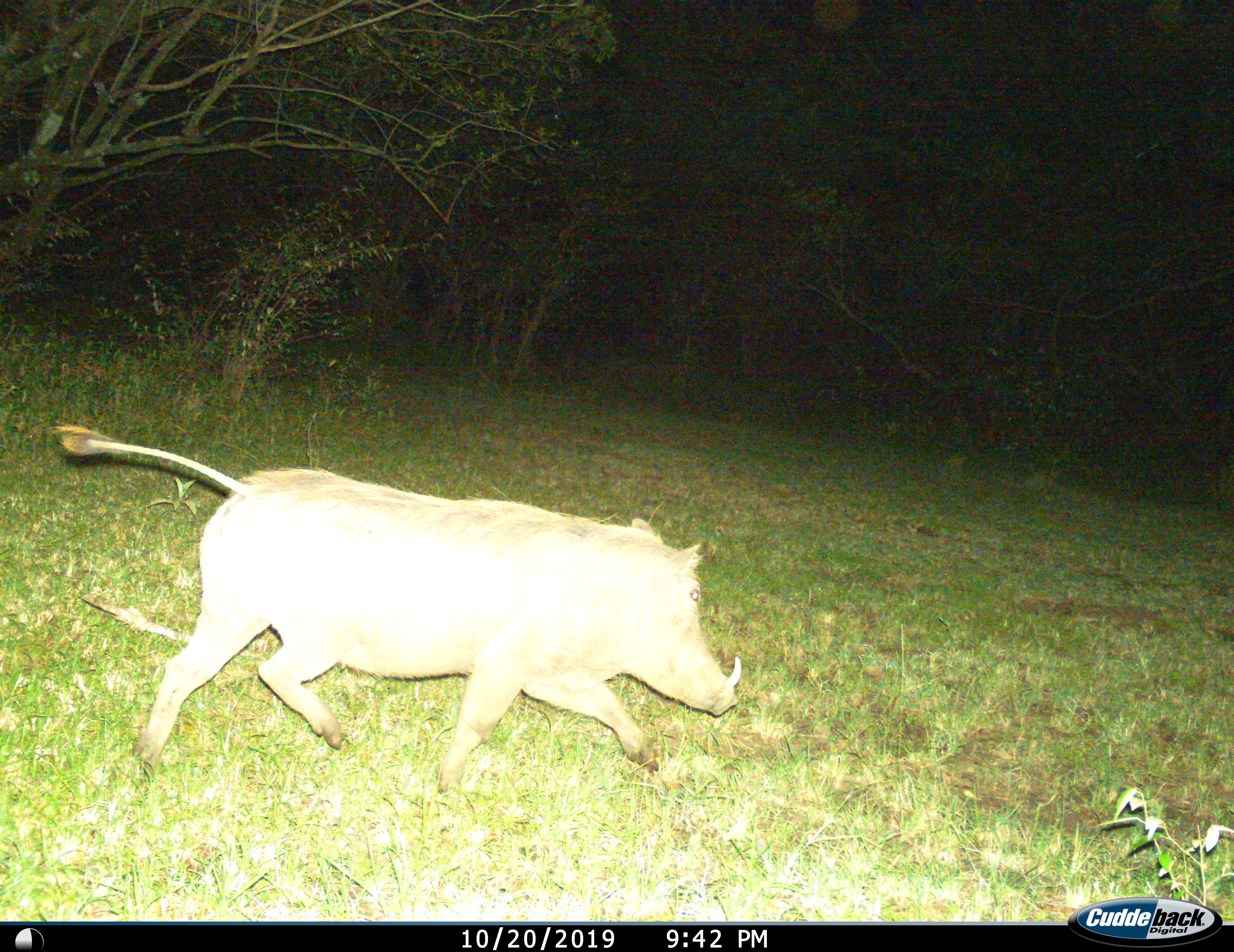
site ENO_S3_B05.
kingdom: Animalia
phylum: Chordata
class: Mammalia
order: Artiodactyla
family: Suidae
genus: Phacochoerus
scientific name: Phacochoerus africanus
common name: warthog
Warthog (Phacochoerus africanus), count 1. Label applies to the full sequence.